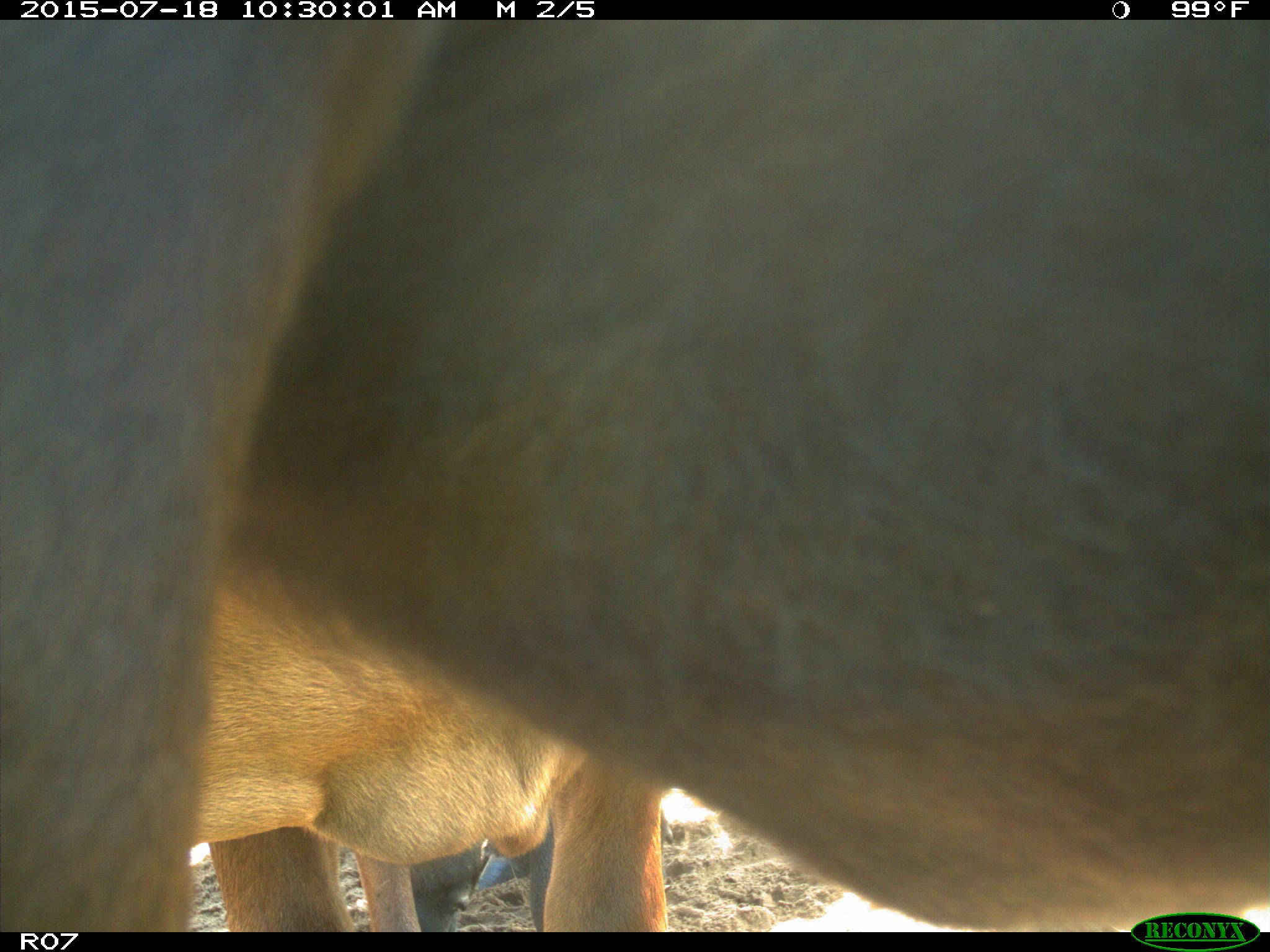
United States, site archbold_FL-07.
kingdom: Animalia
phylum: Chordata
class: Mammalia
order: Artiodactyla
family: Bovidae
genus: Bos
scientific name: Bos taurus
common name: domestic cow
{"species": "Bos taurus (domestic cow)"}